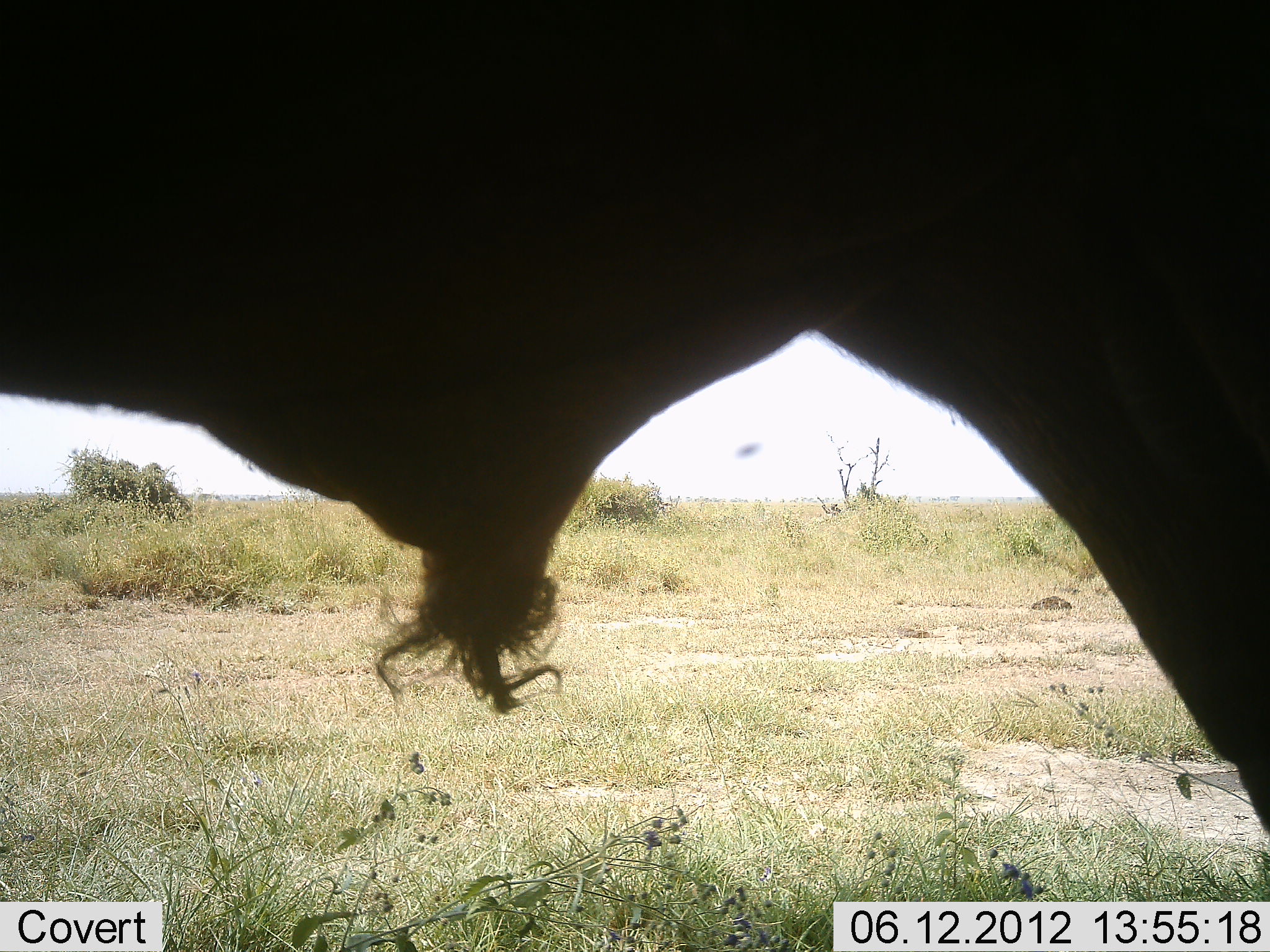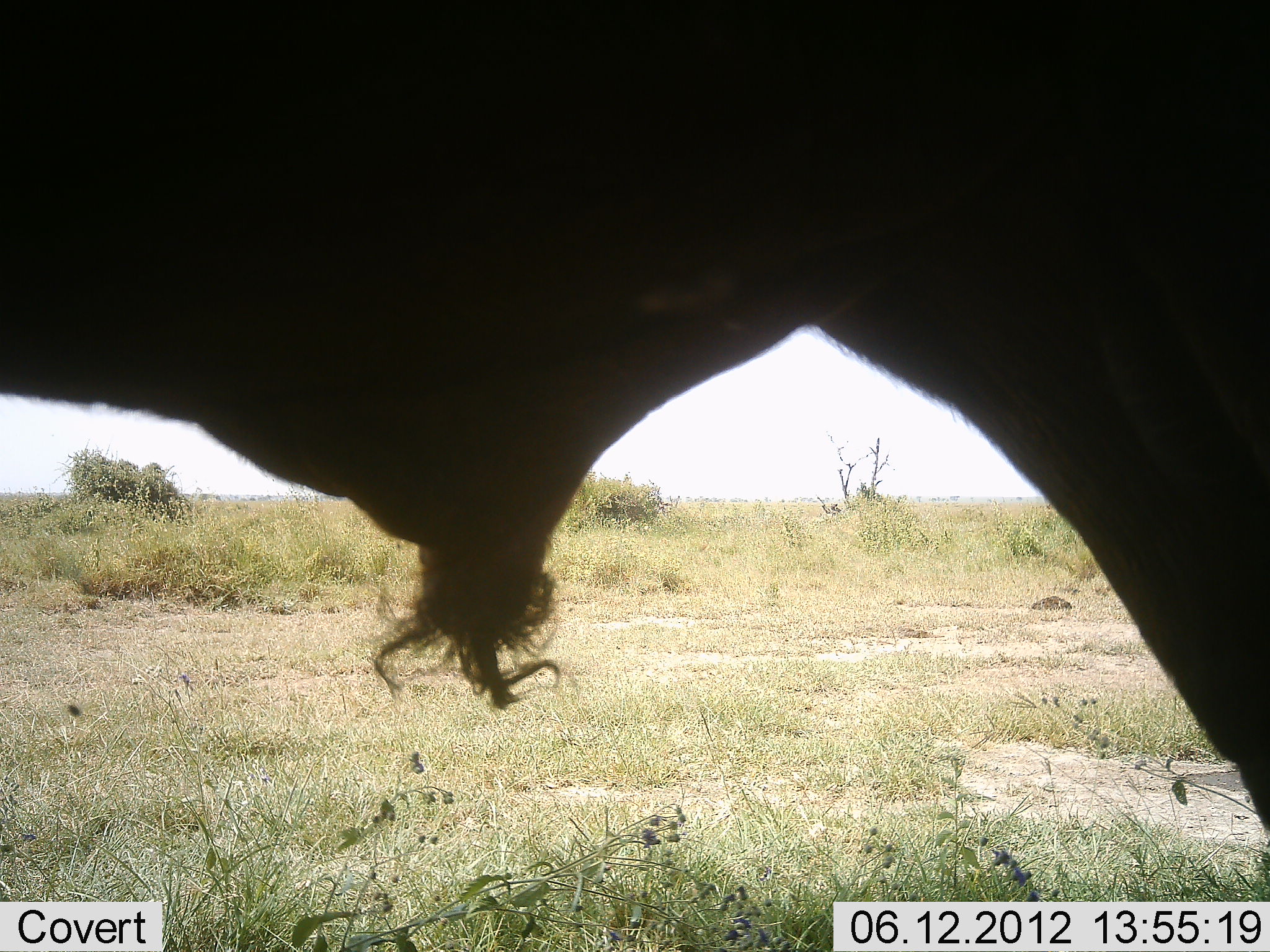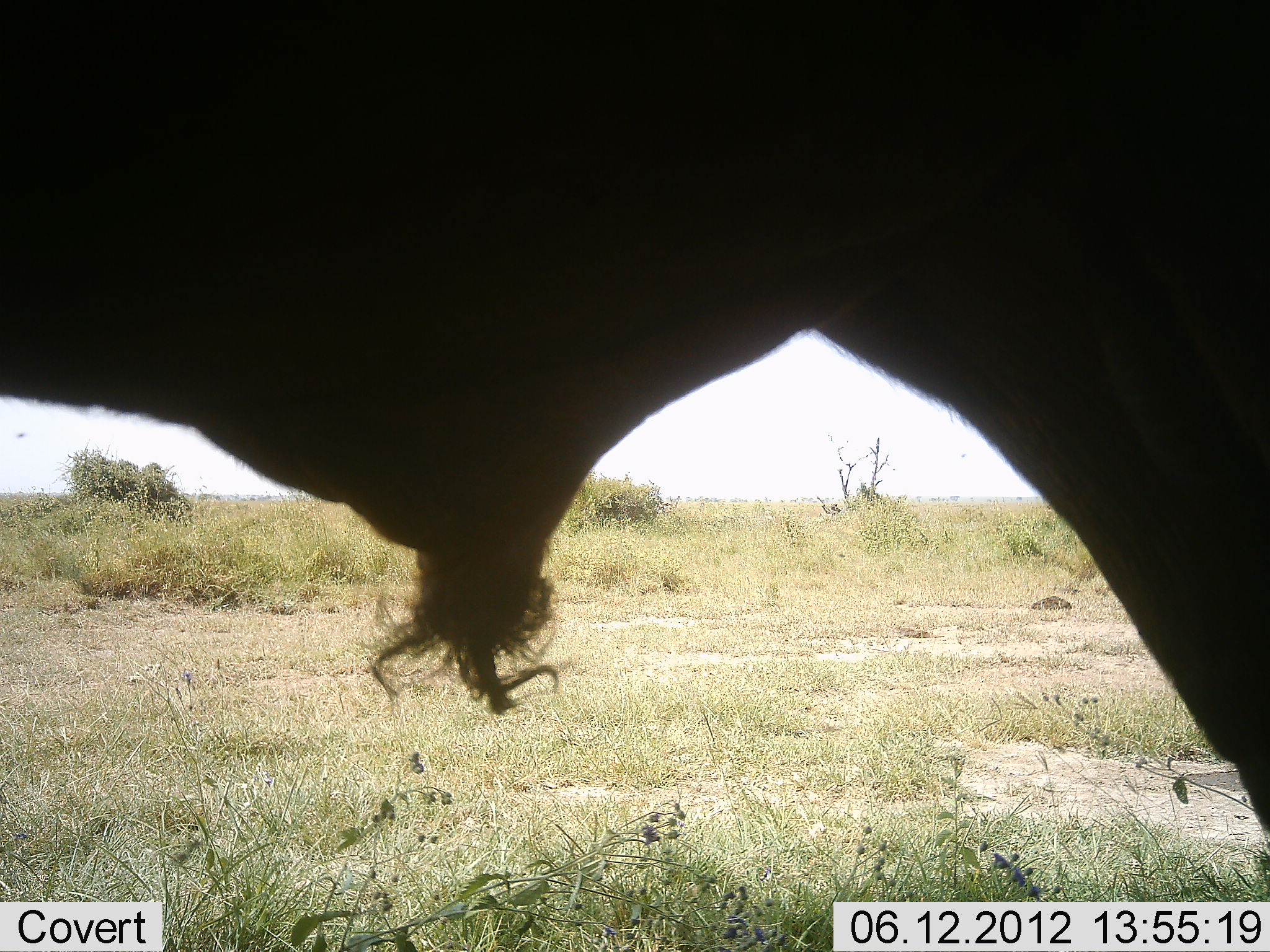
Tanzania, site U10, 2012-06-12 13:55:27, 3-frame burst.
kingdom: Animalia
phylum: Chordata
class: Mammalia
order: Artiodactyla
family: Bovidae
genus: Connochaetes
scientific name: Connochaetes taurinus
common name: blue wildebeest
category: wildebeest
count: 1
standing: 100%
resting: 0%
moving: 0%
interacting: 0%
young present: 0%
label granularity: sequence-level